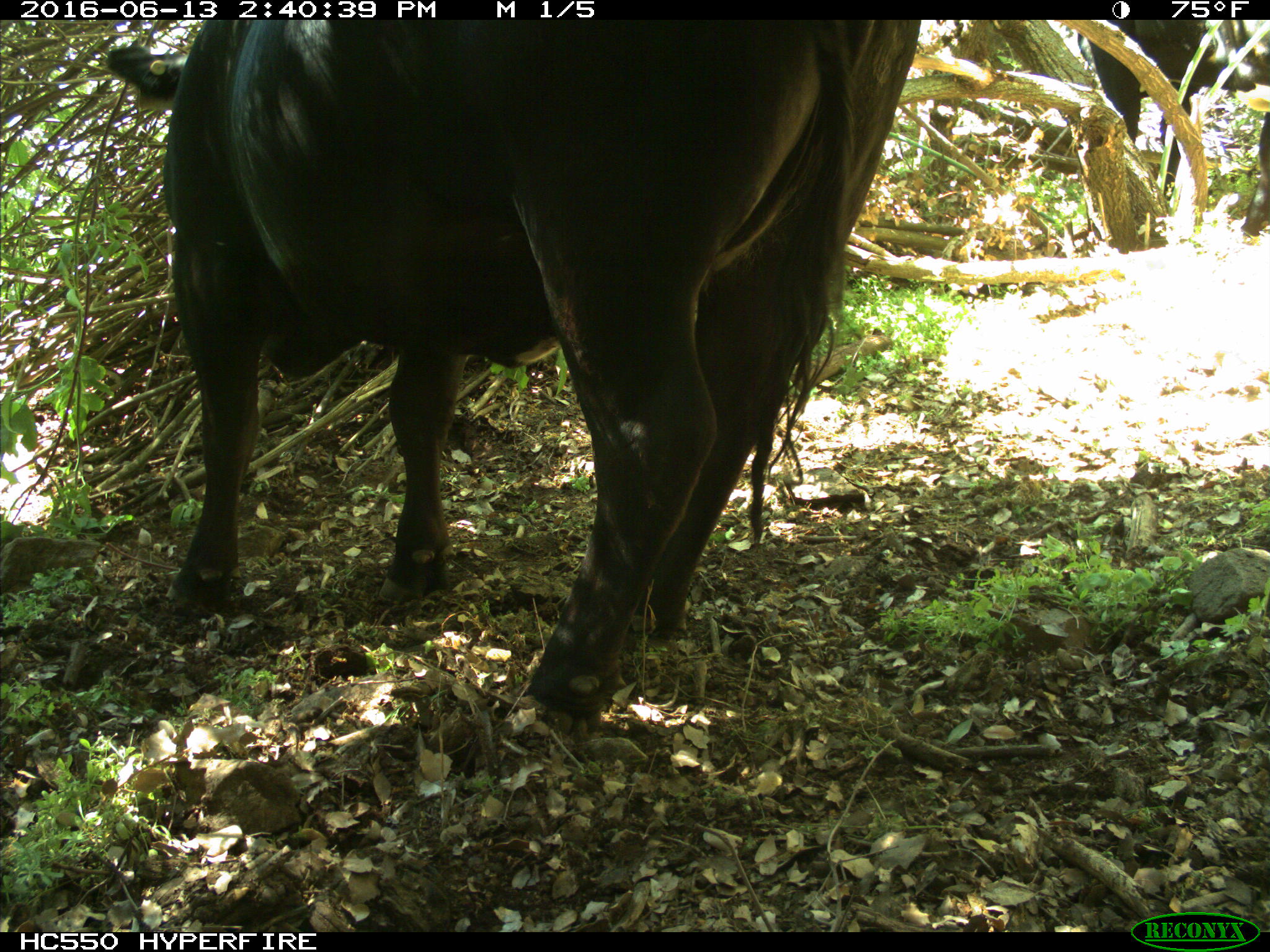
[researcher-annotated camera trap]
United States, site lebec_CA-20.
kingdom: Animalia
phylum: Chordata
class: Mammalia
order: Artiodactyla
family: Bovidae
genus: Bos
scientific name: Bos taurus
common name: domestic cow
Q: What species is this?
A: Bos taurus (domestic cow).